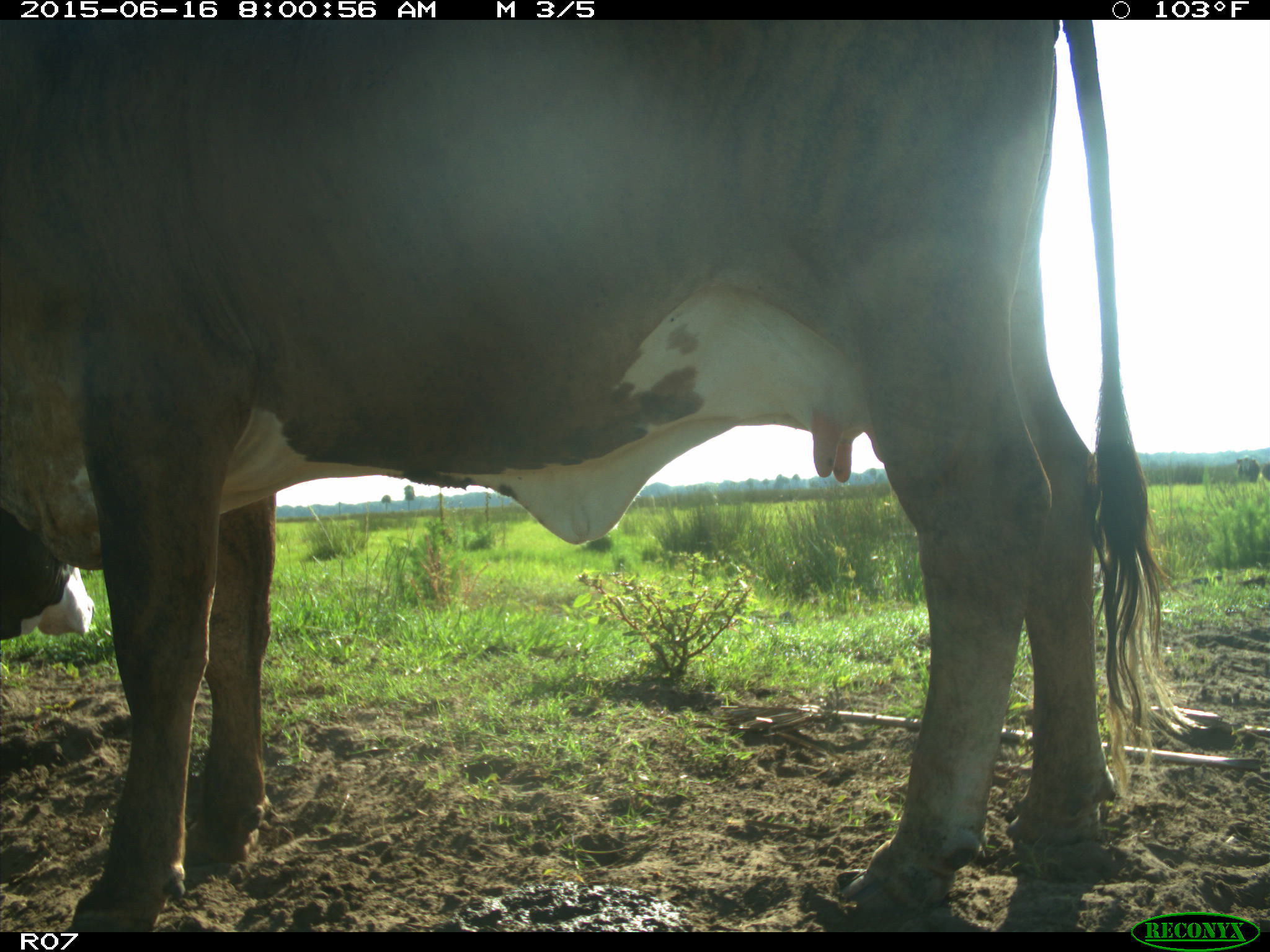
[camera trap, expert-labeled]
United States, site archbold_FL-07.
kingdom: Animalia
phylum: Chordata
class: Mammalia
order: Artiodactyla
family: Bovidae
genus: Bos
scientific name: Bos taurus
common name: domestic cow